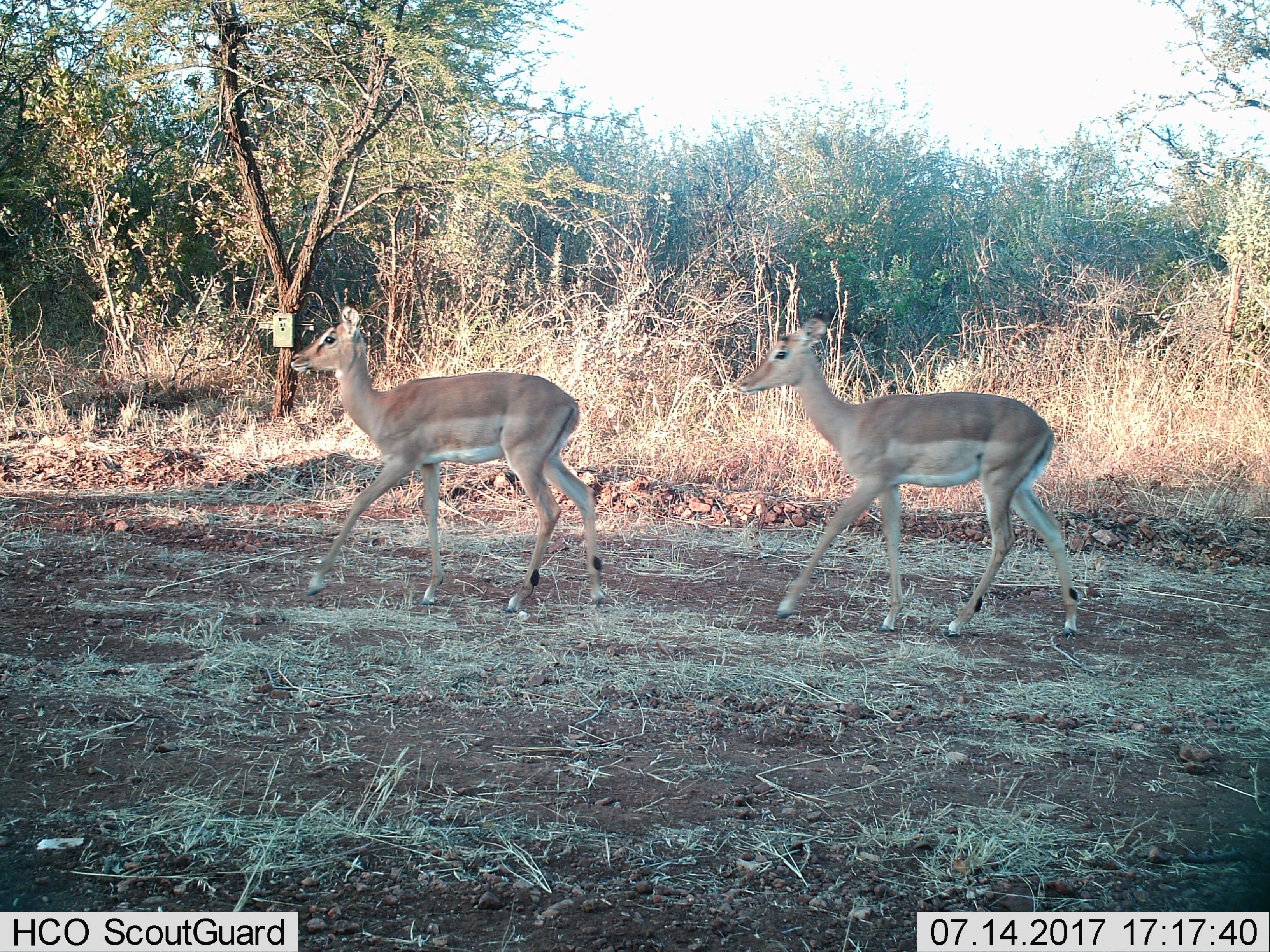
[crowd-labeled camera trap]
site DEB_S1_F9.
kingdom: Animalia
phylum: Chordata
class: Mammalia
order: Artiodactyla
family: Bovidae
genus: Aepyceros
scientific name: Aepyceros melampus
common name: impala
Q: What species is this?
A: Impala (Aepyceros melampus).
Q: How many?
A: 2.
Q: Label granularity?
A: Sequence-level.